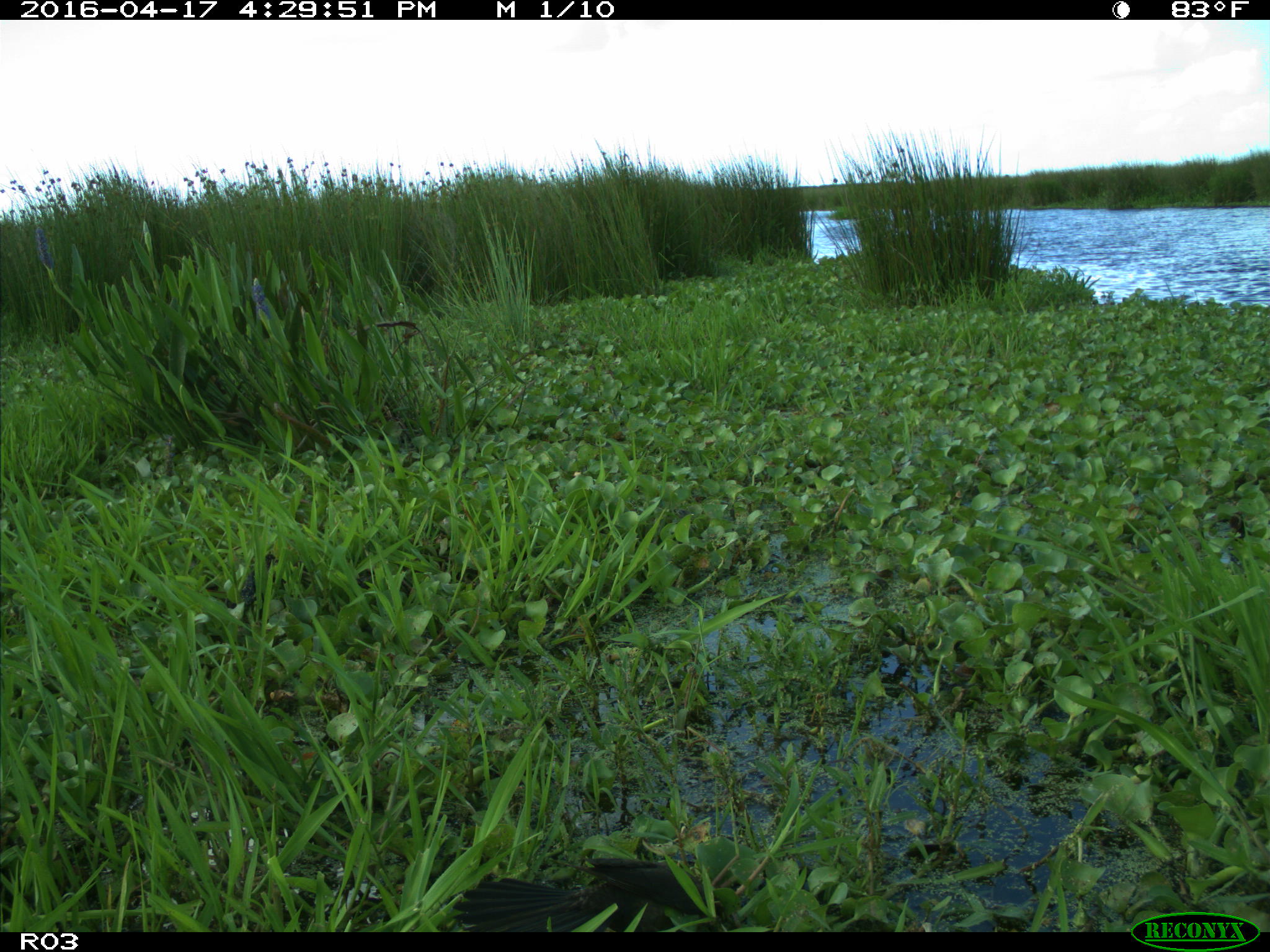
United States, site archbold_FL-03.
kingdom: Animalia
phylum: Chordata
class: Aves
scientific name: Aves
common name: birds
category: unidentified bird